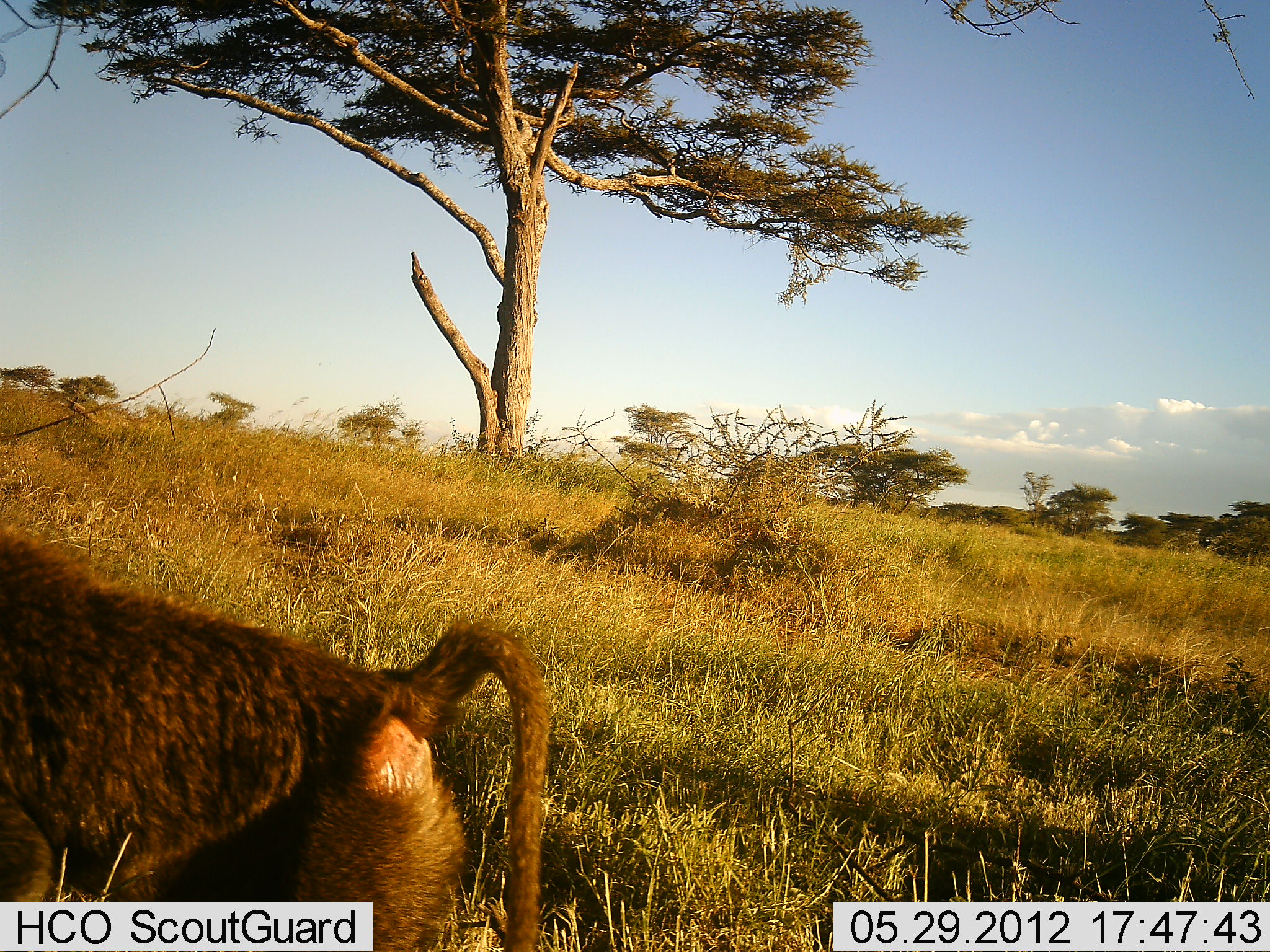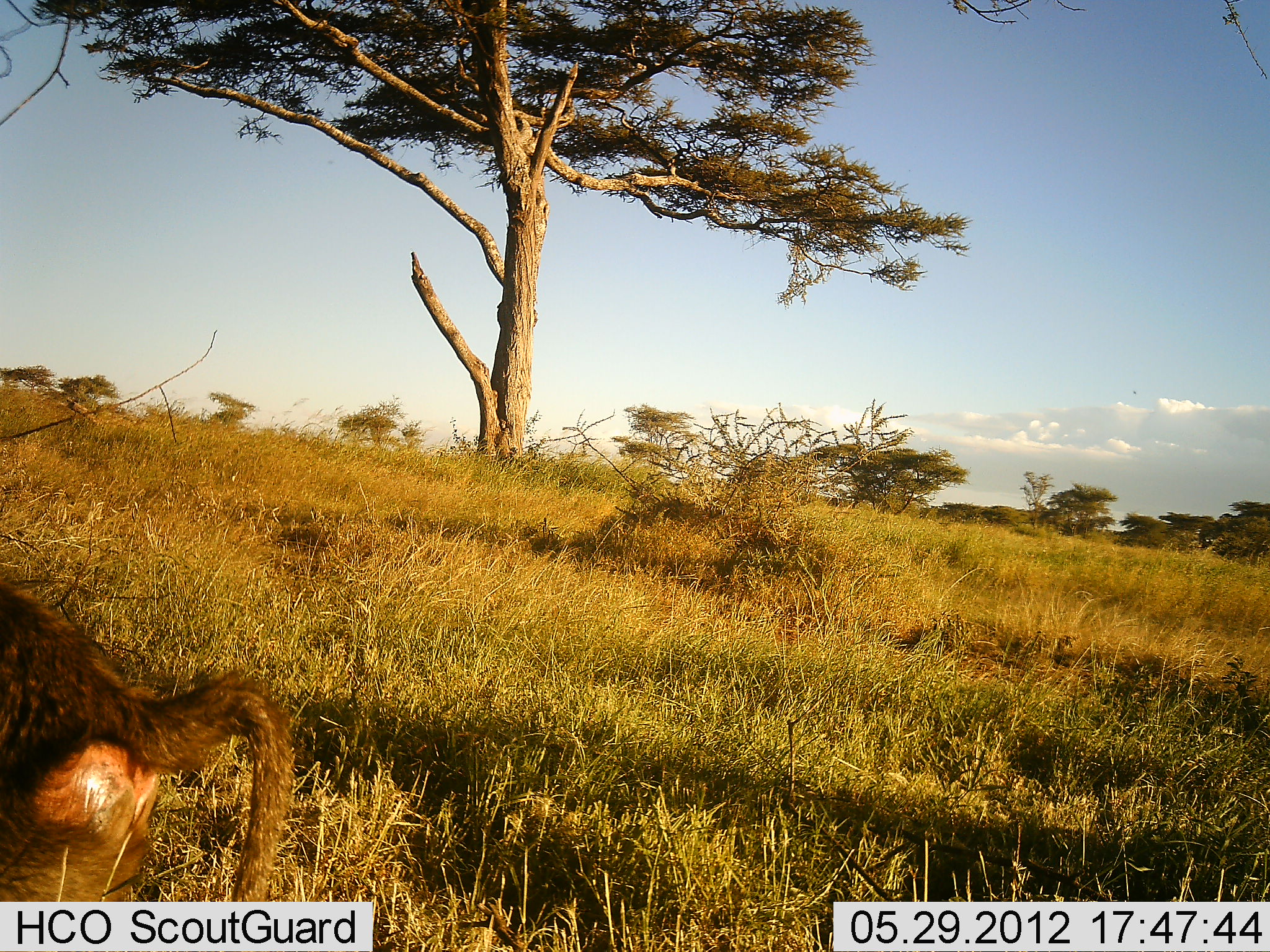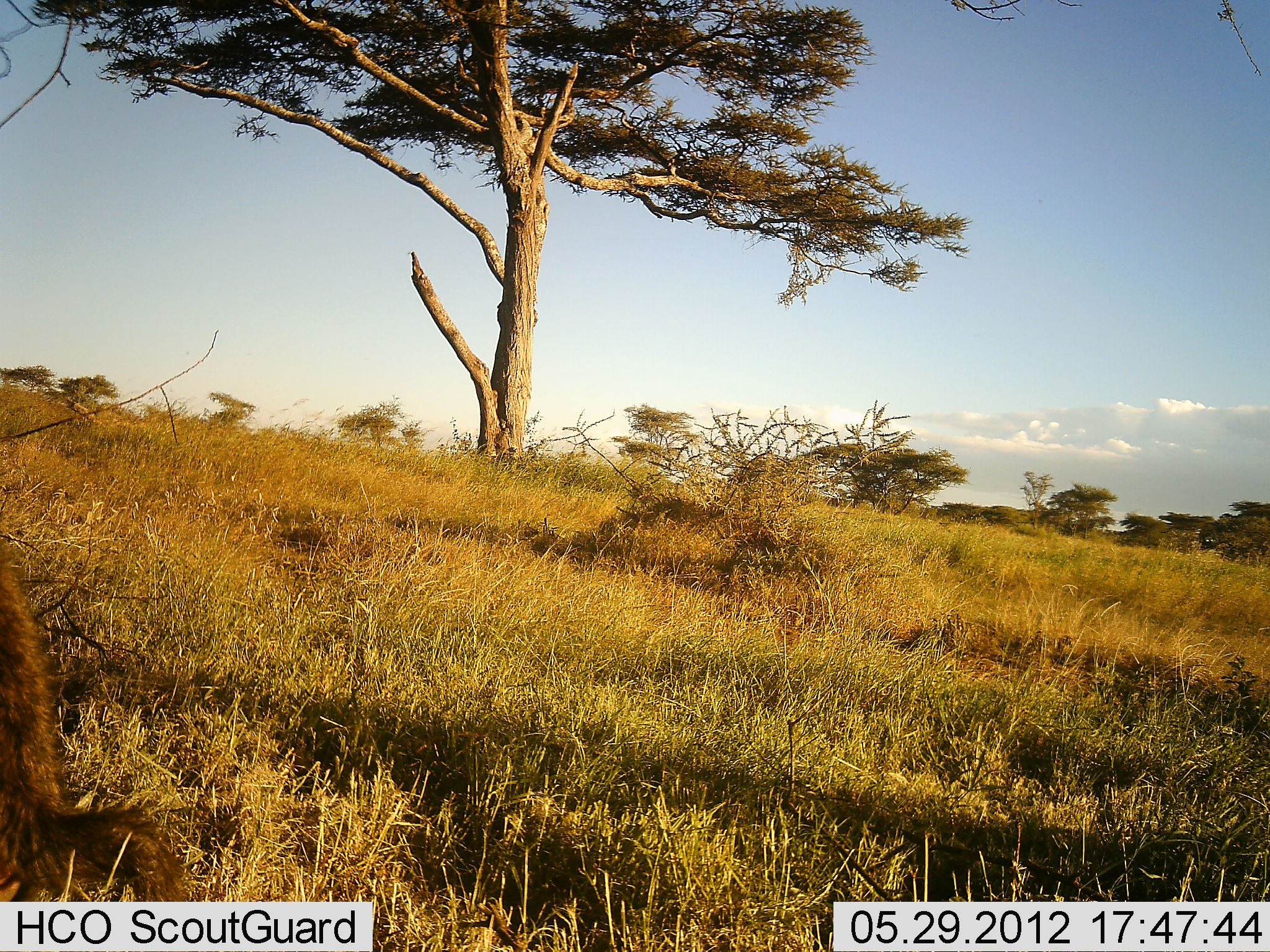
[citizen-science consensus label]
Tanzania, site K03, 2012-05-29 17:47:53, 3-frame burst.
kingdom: Animalia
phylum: Chordata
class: Mammalia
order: Primates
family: Cercopithecidae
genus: Papio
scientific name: Papio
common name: baboon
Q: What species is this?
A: Baboon (Papio).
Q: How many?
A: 1.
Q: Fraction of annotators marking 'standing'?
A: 0%.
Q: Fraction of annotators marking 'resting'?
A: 0%.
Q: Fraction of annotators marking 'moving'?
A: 100%.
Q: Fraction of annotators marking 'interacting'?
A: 0%.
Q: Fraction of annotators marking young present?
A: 0%.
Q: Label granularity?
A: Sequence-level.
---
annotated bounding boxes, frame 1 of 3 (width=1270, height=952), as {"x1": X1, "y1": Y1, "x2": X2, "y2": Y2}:
animal: {"x1": 1, "y1": 520, "x2": 549, "y2": 952}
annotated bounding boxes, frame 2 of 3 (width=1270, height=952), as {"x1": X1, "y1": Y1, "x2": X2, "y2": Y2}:
animal: {"x1": 0, "y1": 579, "x2": 297, "y2": 902}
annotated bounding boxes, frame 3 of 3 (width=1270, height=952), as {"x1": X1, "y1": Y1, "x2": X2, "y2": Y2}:
animal: {"x1": 0, "y1": 539, "x2": 191, "y2": 902}